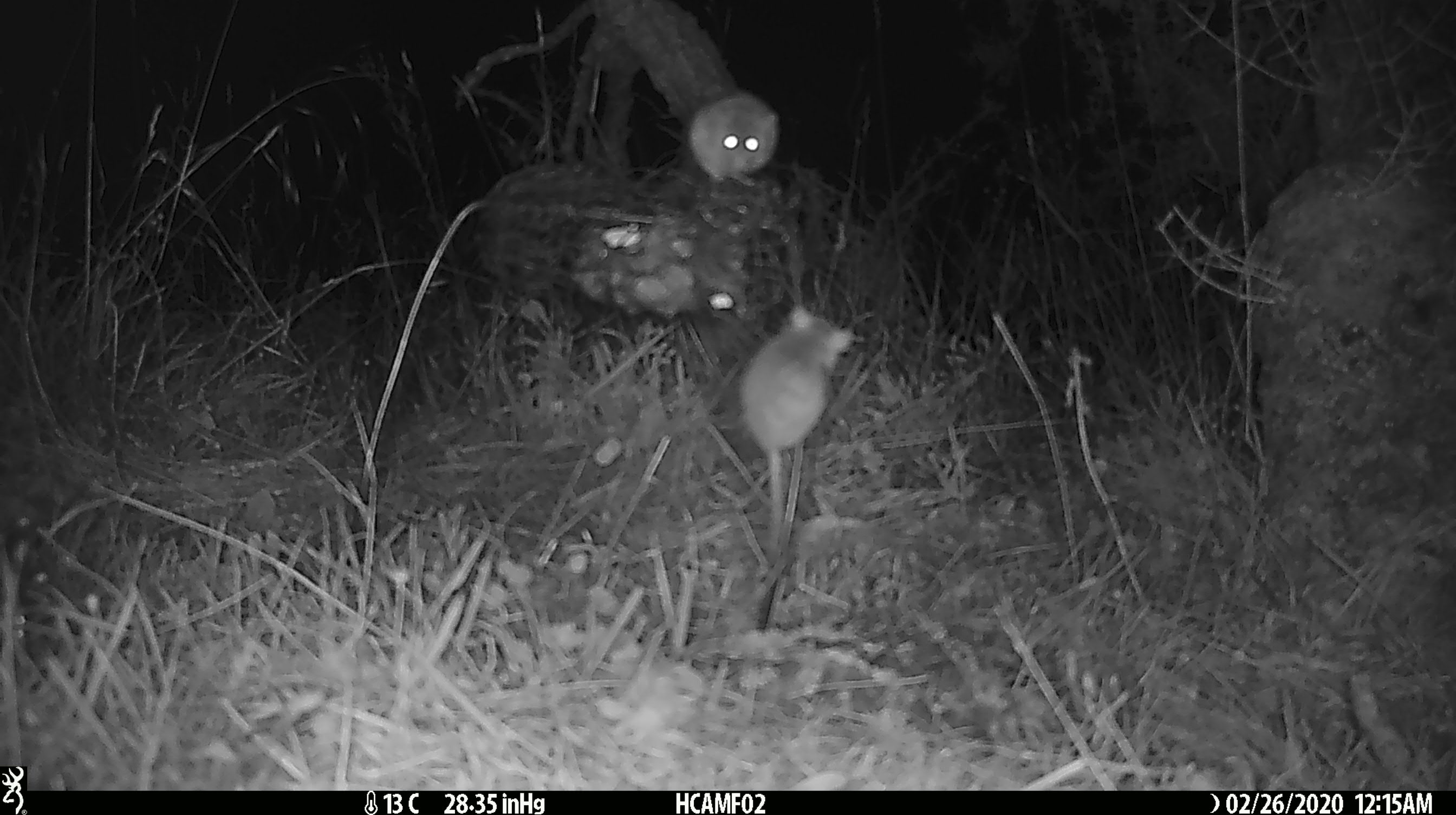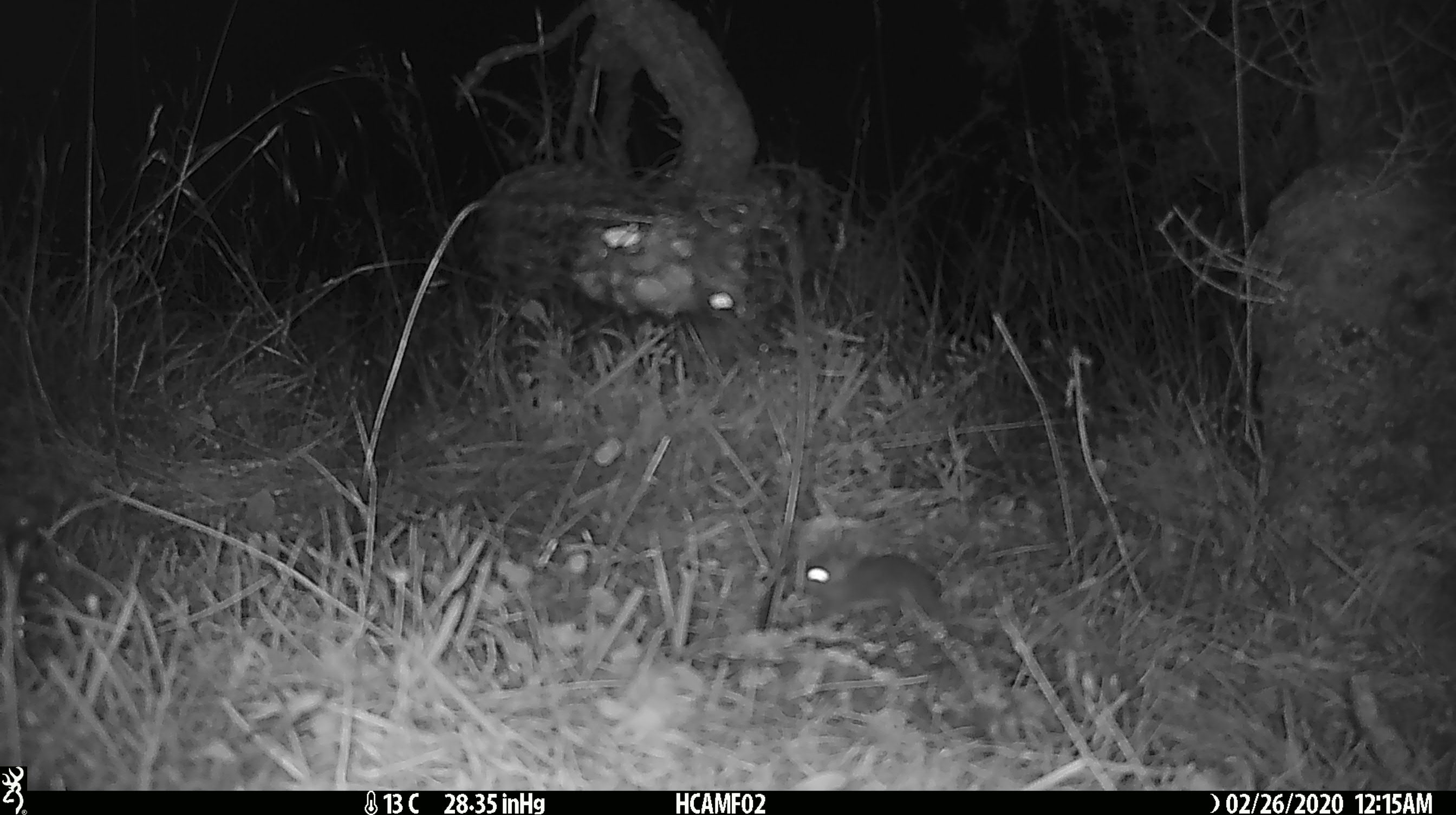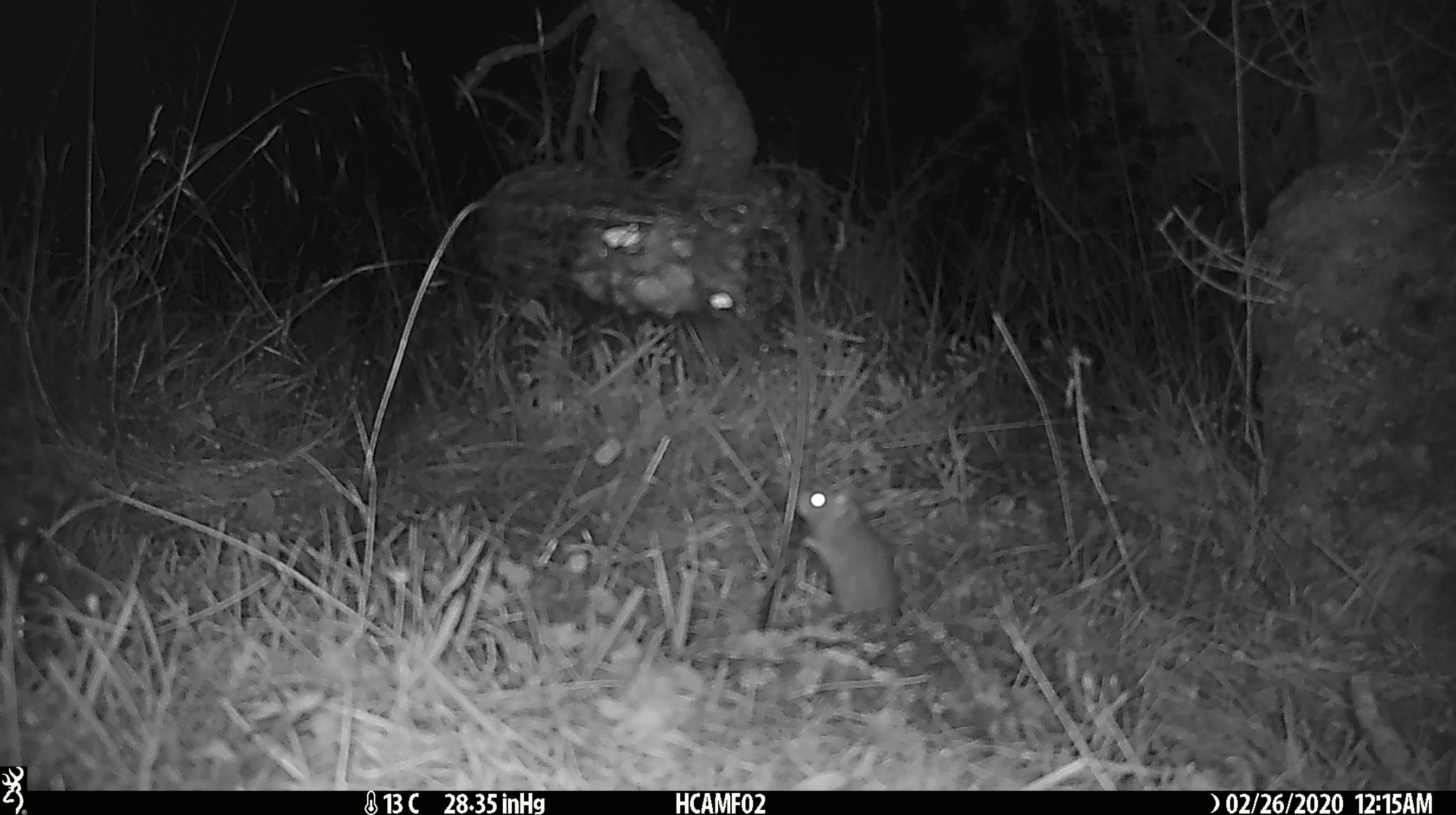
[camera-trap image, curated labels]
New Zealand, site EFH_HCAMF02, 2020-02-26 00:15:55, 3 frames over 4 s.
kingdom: Animalia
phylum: Chordata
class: Mammalia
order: Rodentia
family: Muridae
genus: Mus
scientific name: Mus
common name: mouse